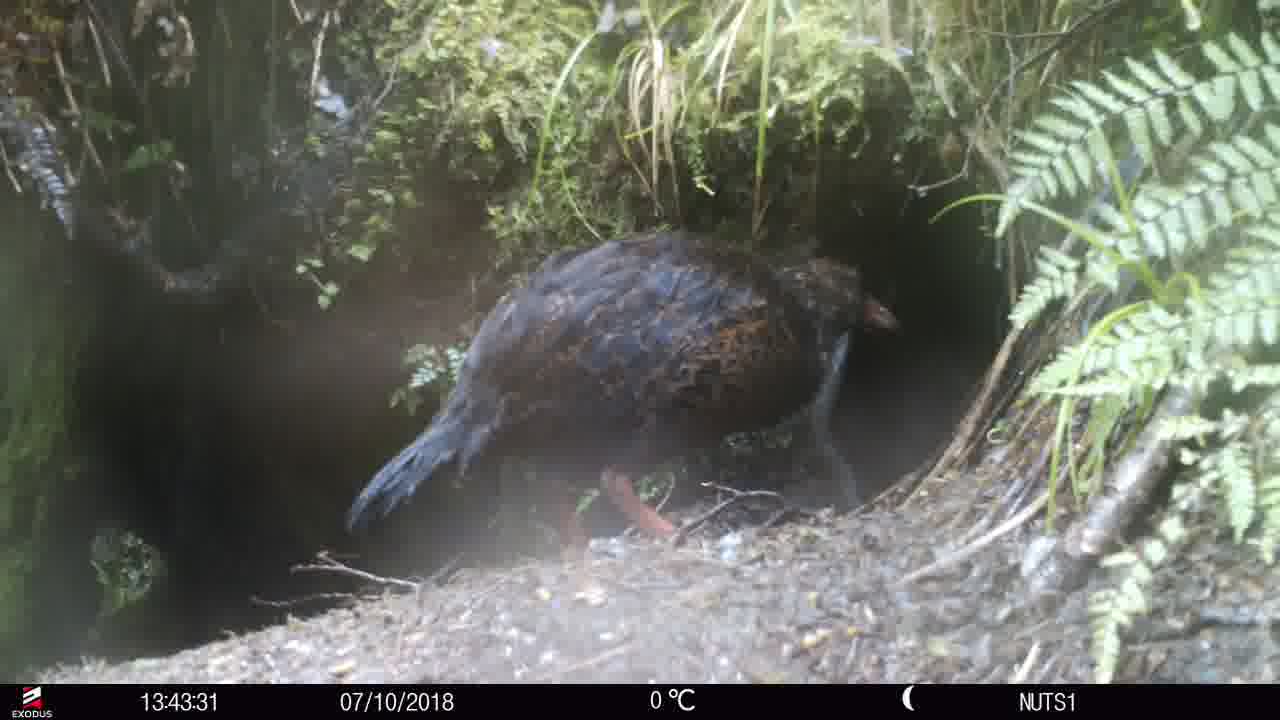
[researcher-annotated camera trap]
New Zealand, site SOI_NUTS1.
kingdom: Animalia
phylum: Chordata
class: Aves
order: Gruiformes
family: Rallidae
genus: Gallirallus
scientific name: Gallirallus australis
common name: weka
Weka (Gallirallus australis).